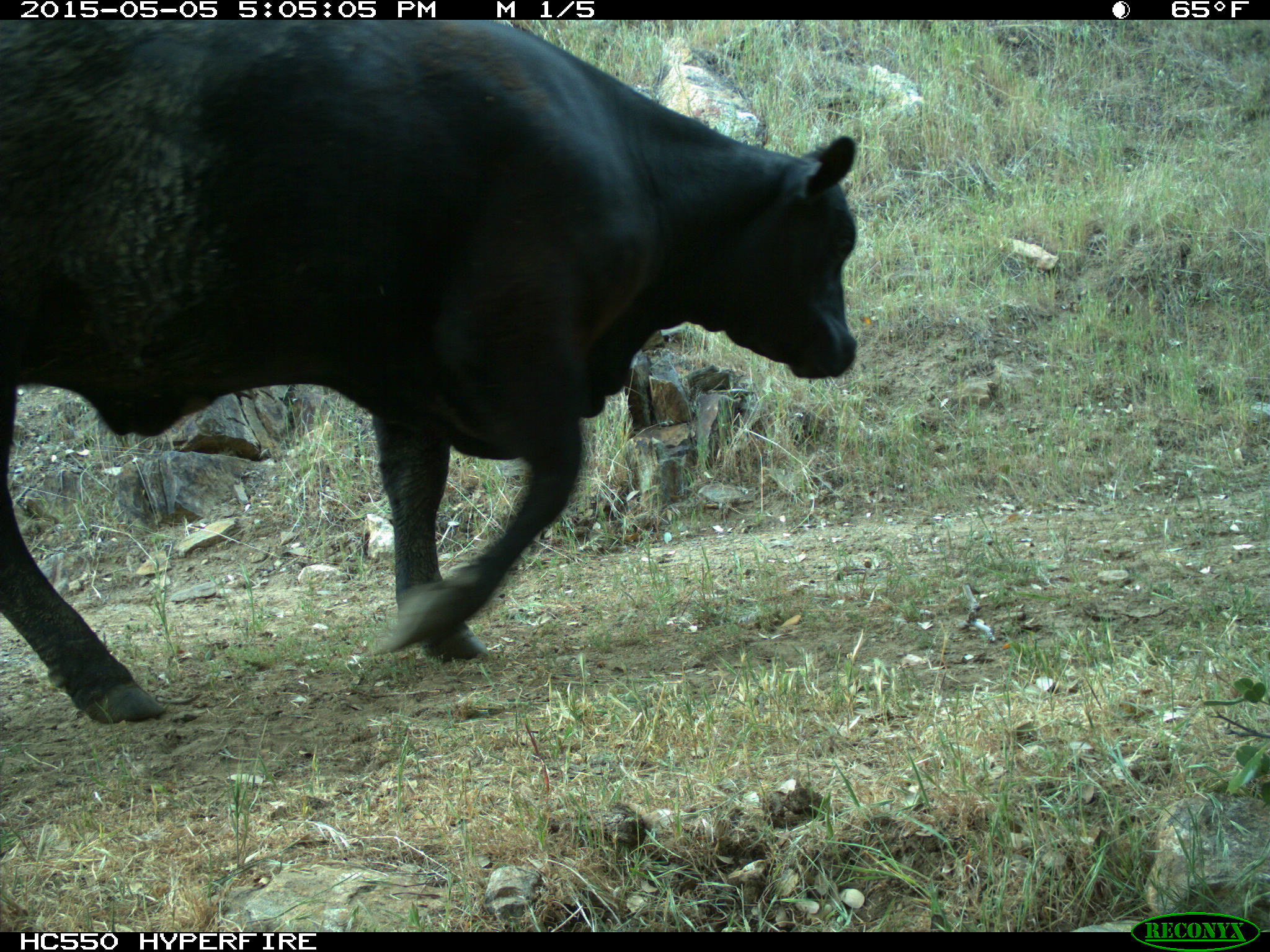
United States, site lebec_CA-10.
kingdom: Animalia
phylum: Chordata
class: Mammalia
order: Artiodactyla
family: Bovidae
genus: Bos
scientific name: Bos taurus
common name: domestic cow